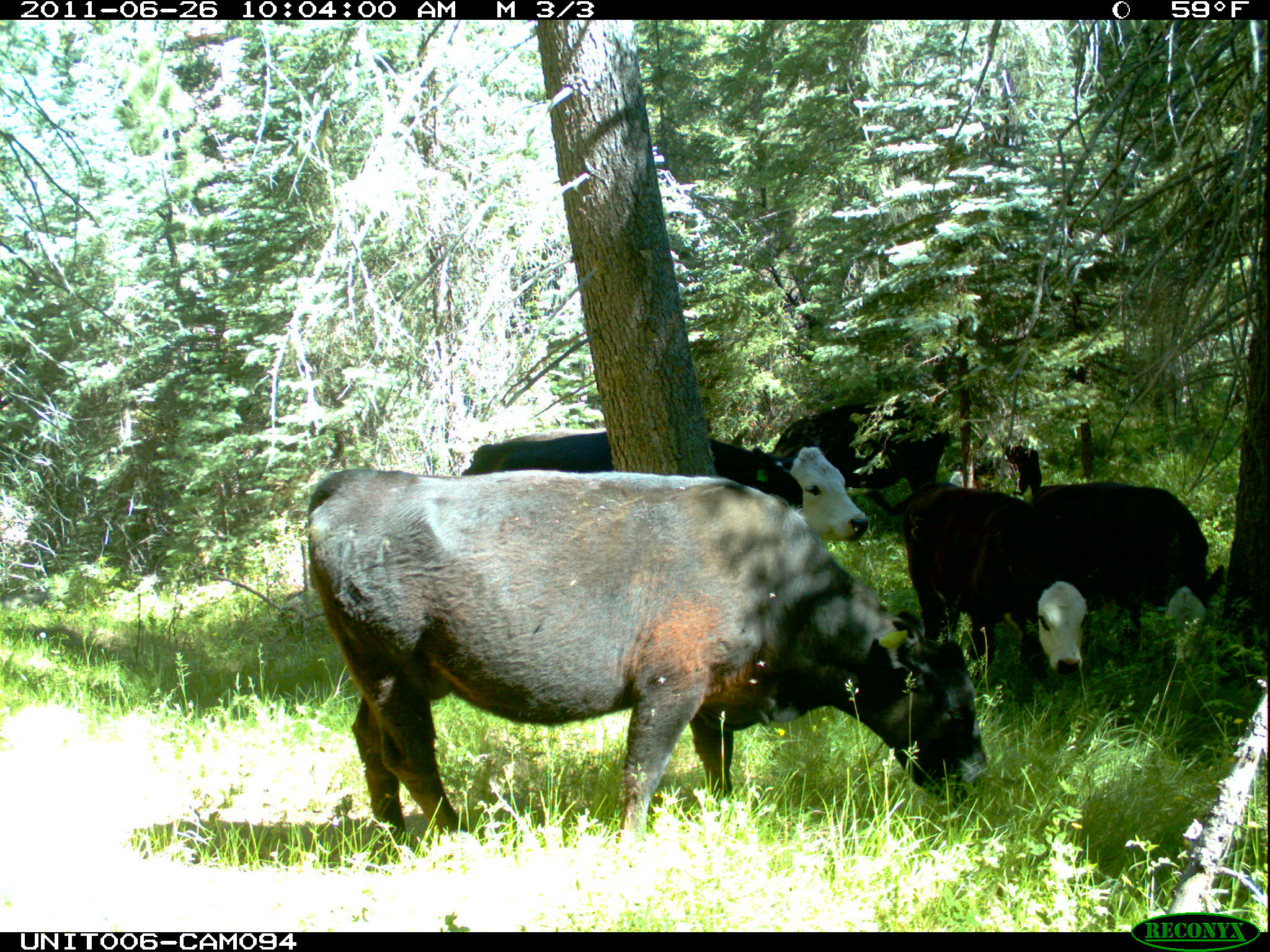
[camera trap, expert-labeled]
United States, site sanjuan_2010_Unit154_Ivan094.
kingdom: Animalia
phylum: Chordata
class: Mammalia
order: Artiodactyla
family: Bovidae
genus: Bos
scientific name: Bos taurus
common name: domestic cow